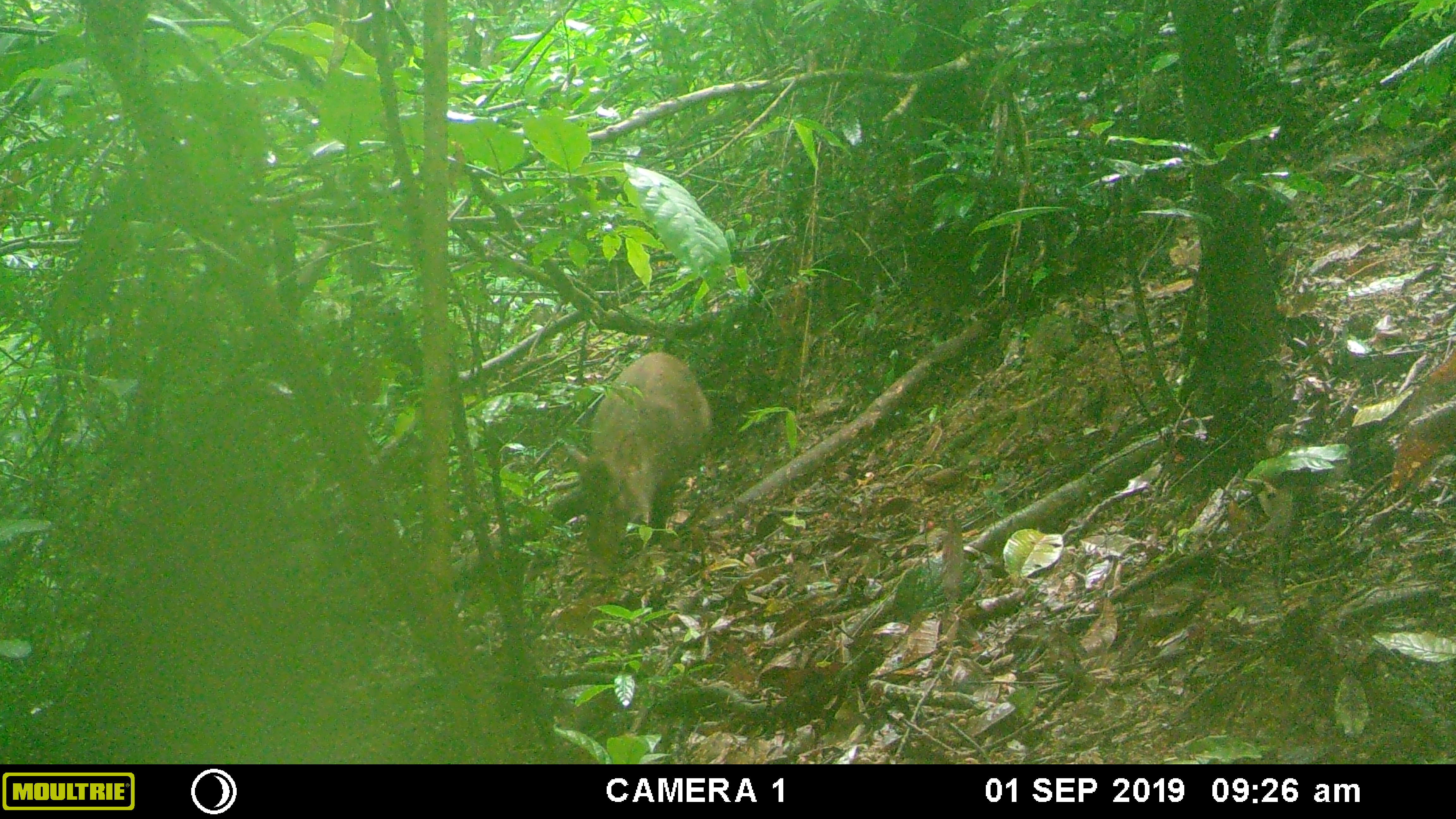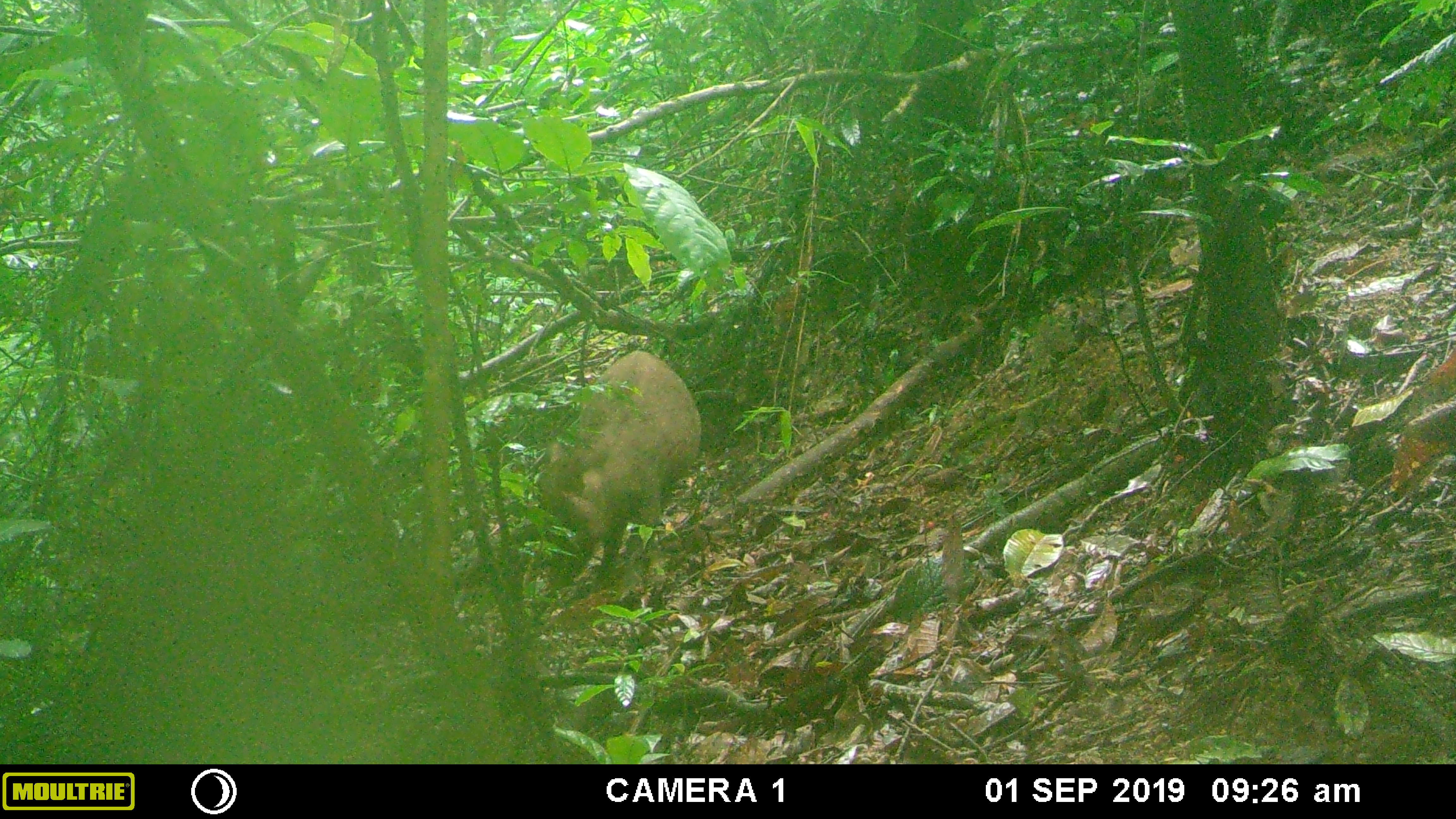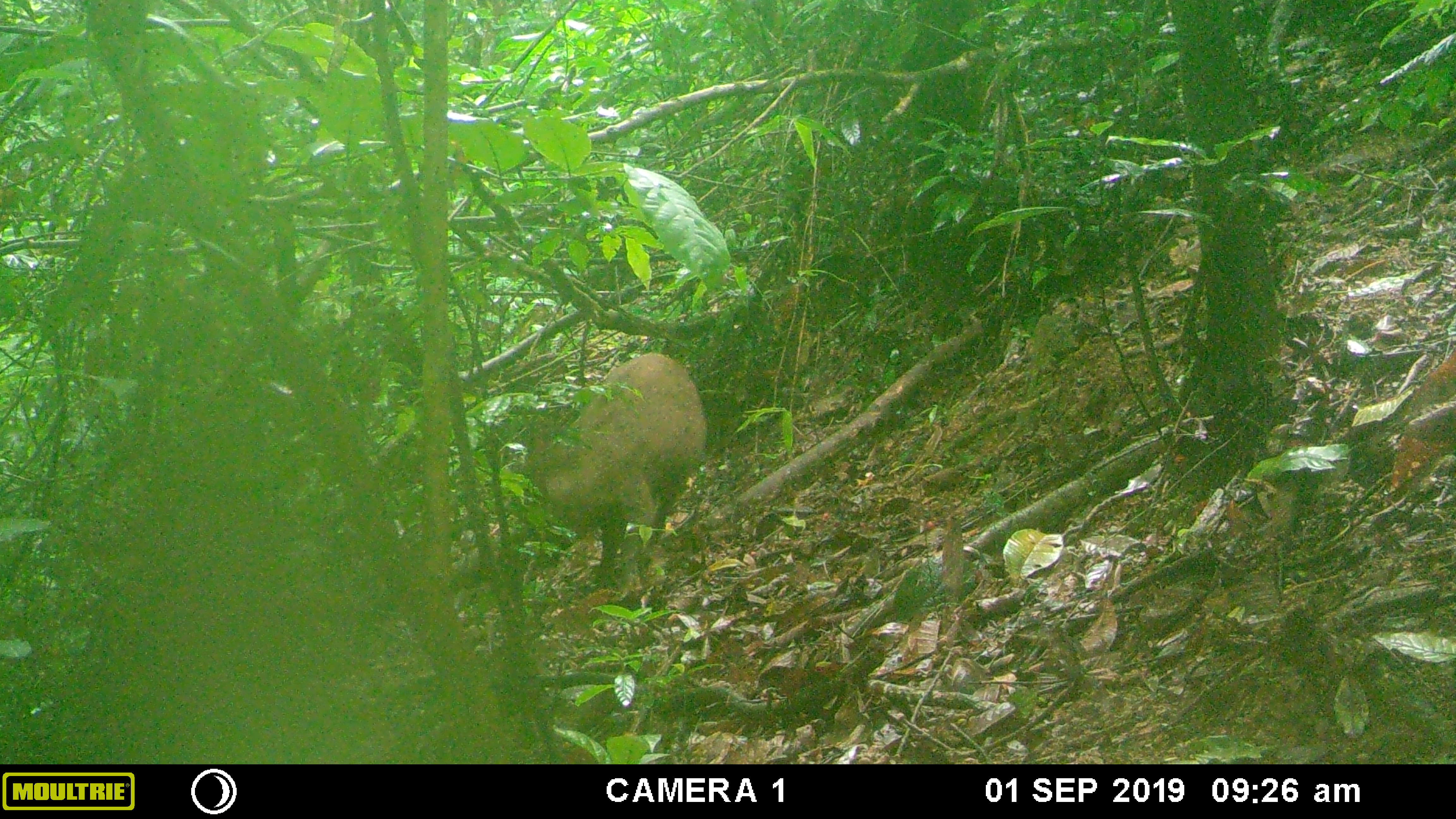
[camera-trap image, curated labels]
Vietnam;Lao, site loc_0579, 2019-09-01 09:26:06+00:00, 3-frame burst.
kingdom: Animalia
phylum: Chordata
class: Mammalia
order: Artiodactyla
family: Suidae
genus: Sus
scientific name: Sus scrofa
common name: eurasian wild pig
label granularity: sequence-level